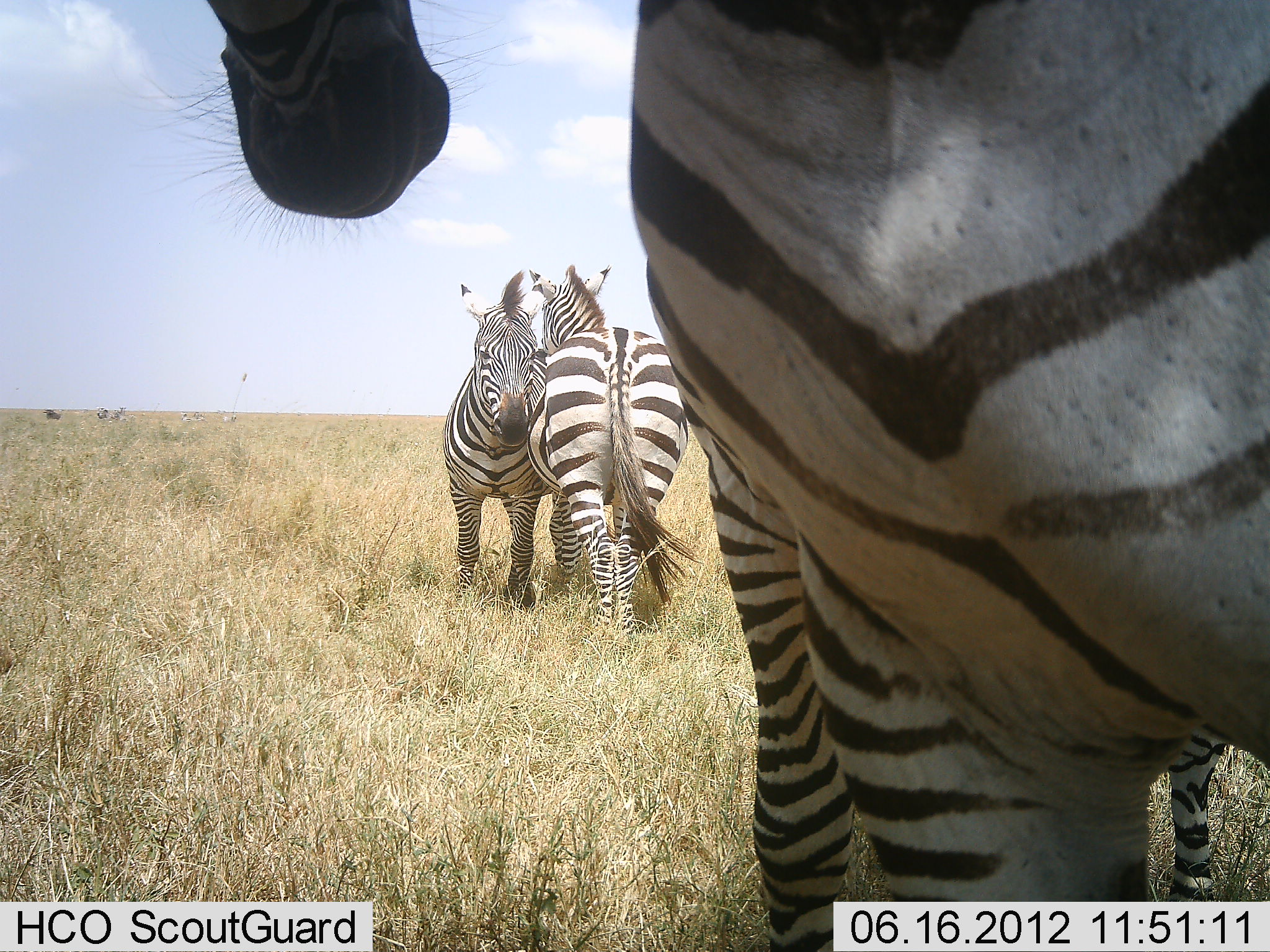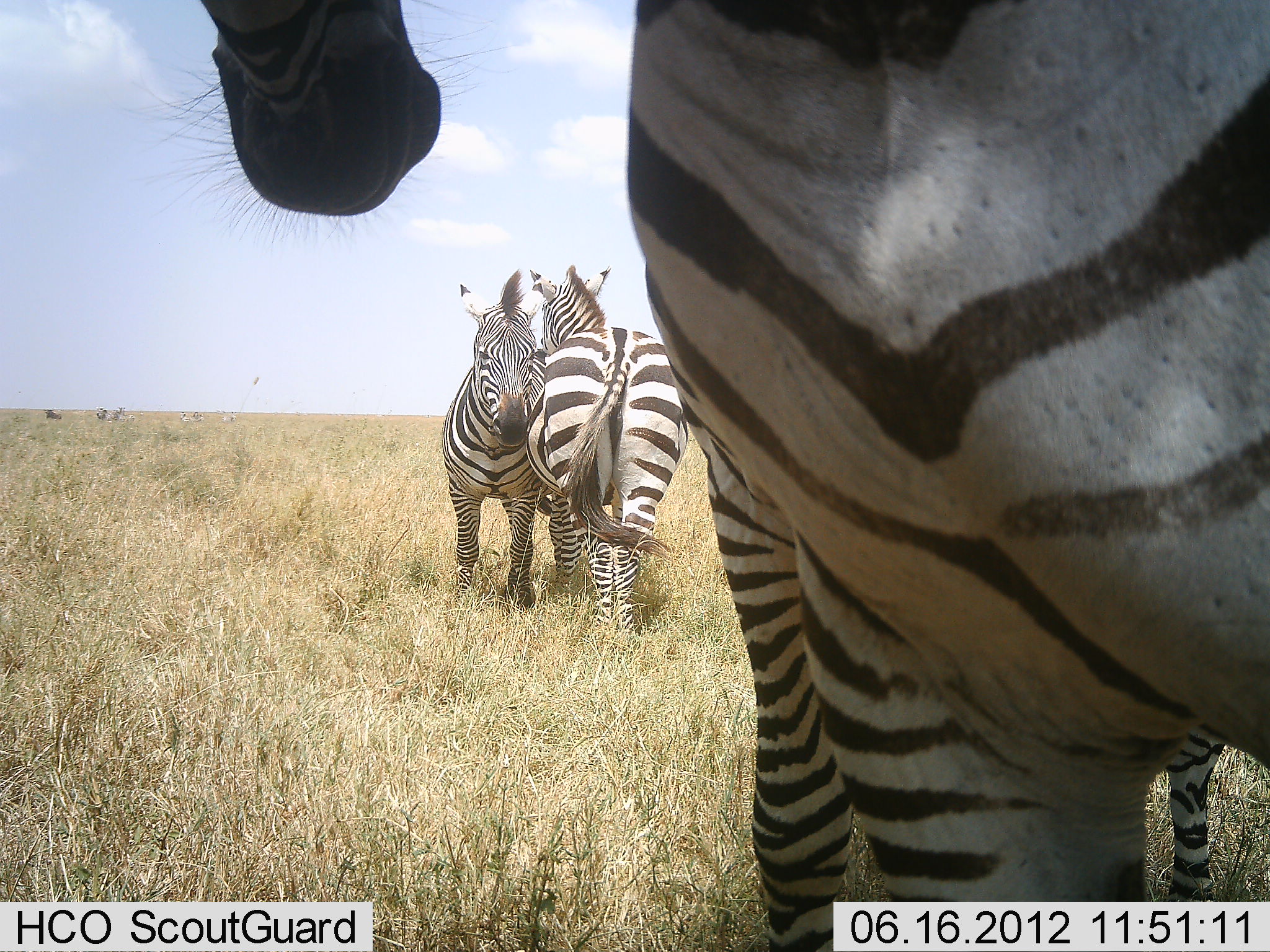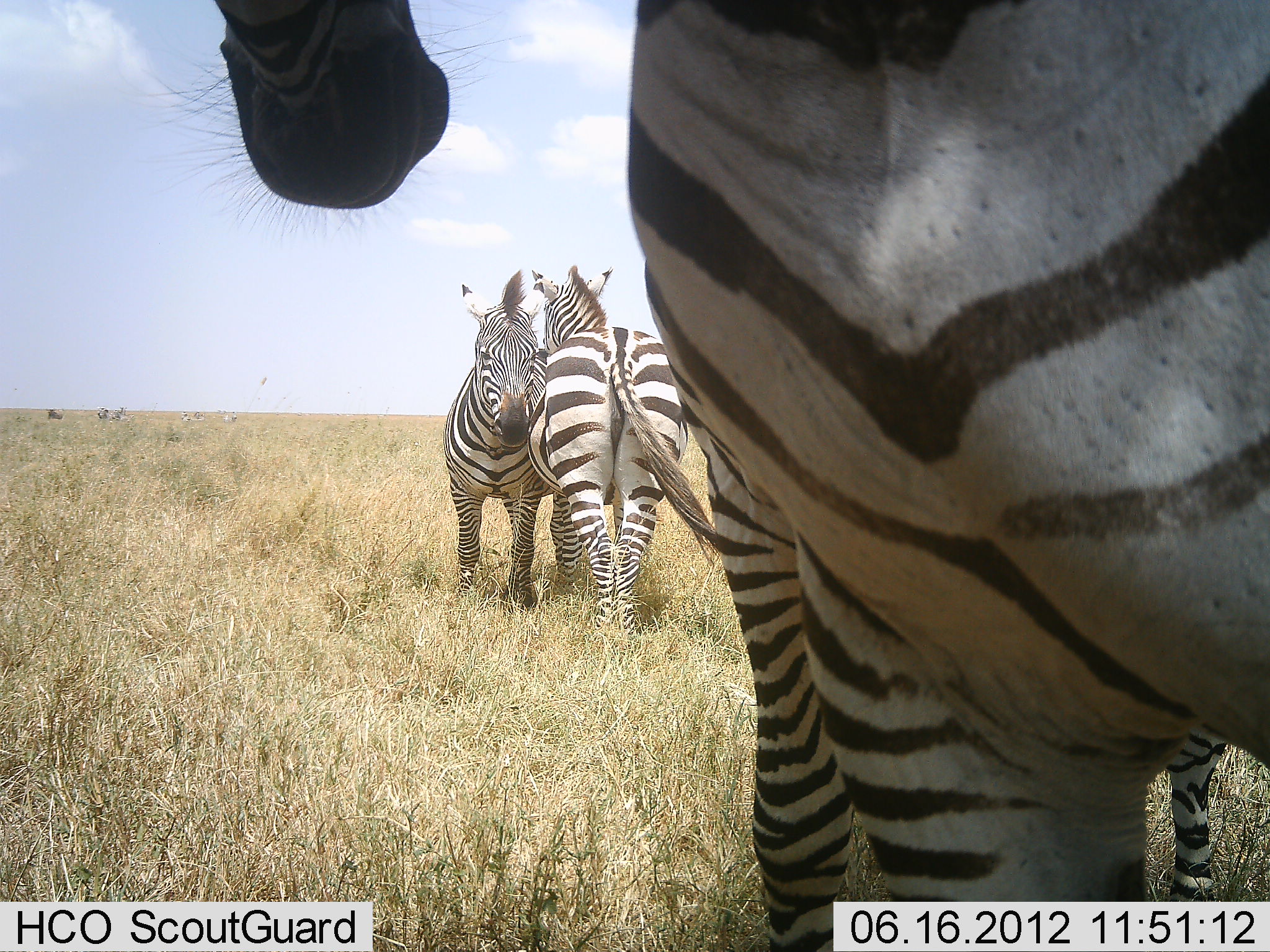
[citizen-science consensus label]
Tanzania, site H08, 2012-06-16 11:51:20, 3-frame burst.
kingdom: Animalia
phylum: Chordata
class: Mammalia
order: Perissodactyla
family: Equidae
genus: Equus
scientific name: Equus quagga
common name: plains zebra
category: zebra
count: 4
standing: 60%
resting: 0%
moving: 0%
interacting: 90%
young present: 10%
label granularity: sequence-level